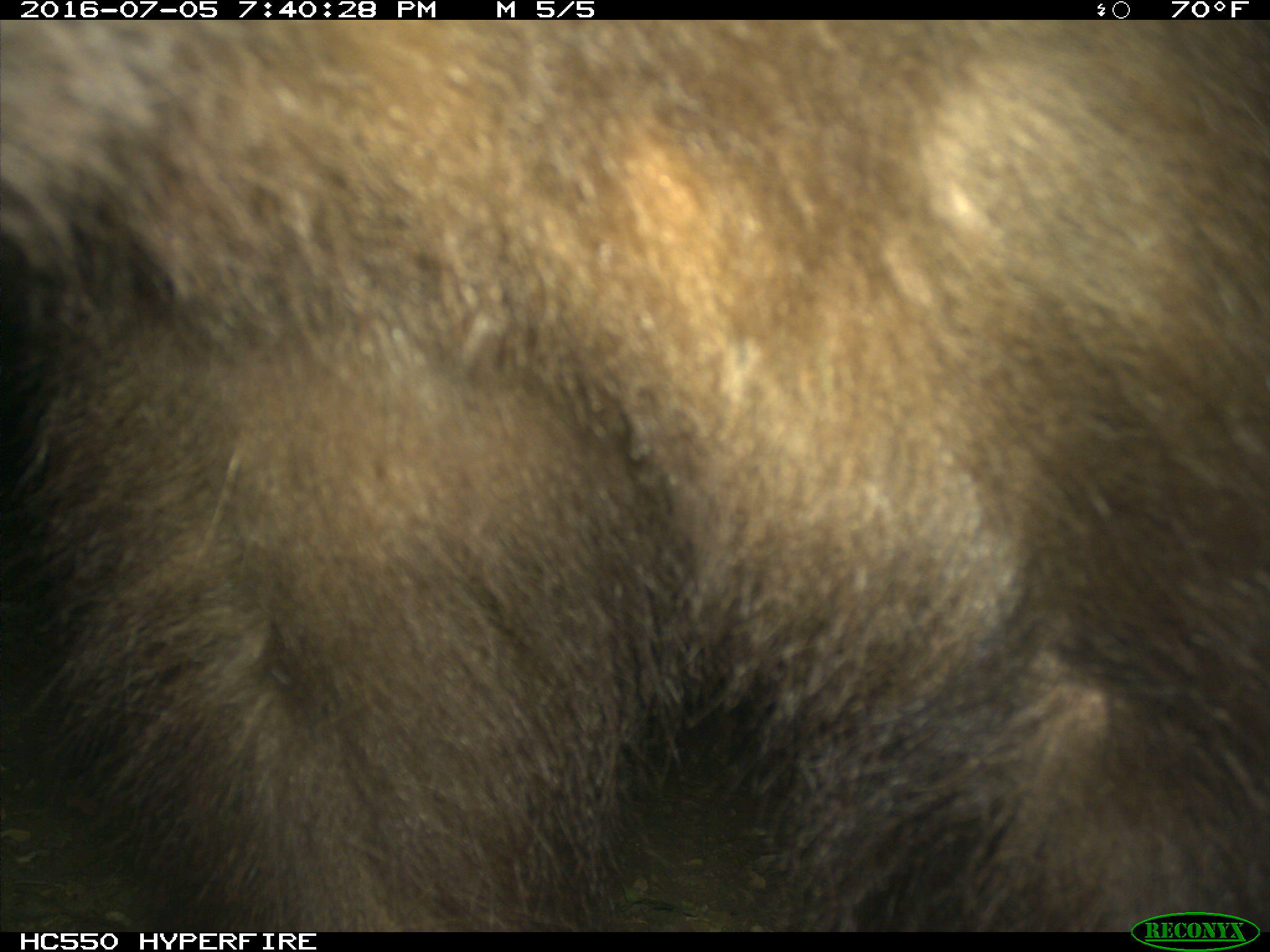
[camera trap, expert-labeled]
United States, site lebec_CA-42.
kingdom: Animalia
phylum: Chordata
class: Mammalia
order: Carnivora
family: Ursidae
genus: Ursus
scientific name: Ursus americanus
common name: american black bear